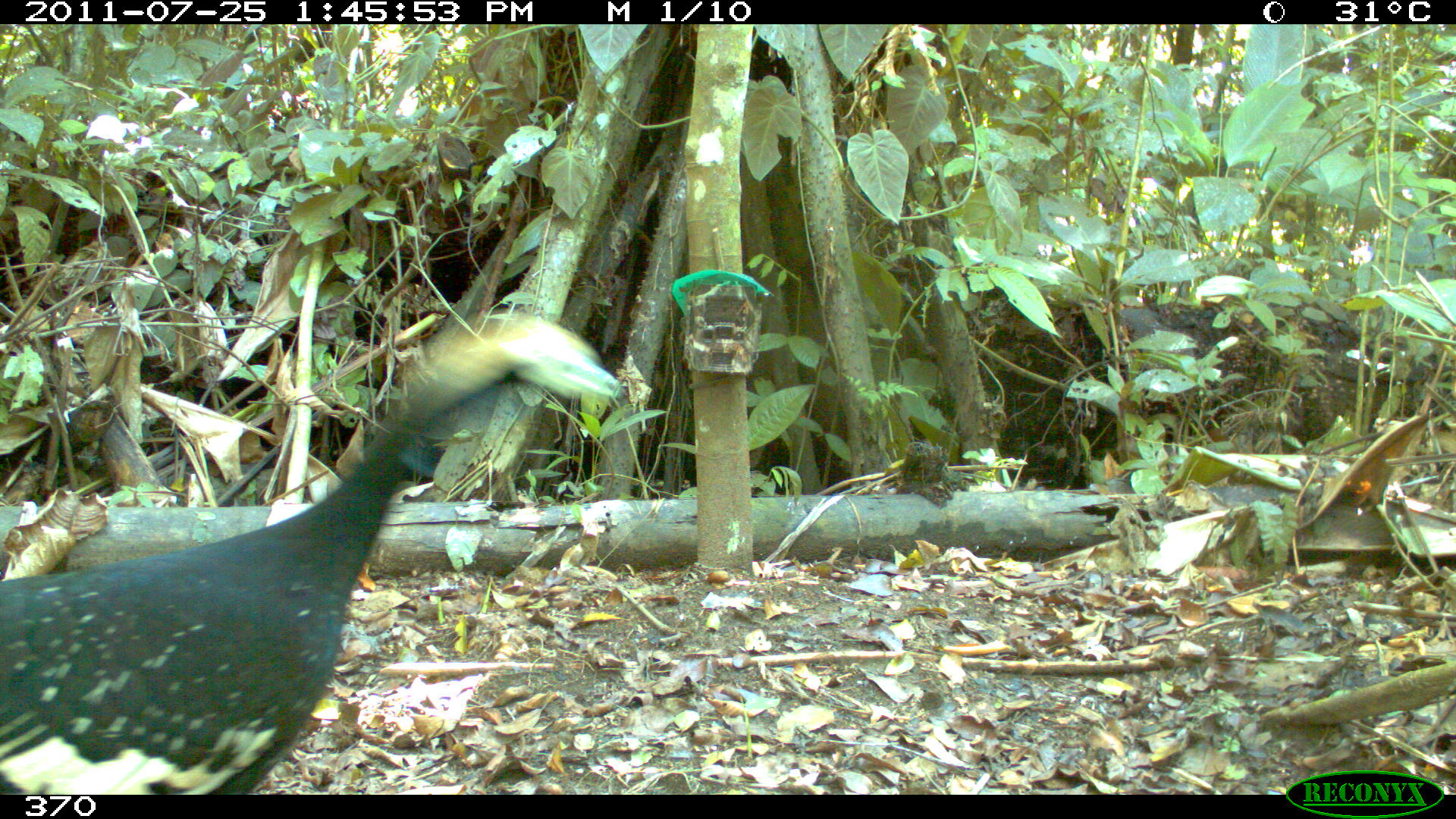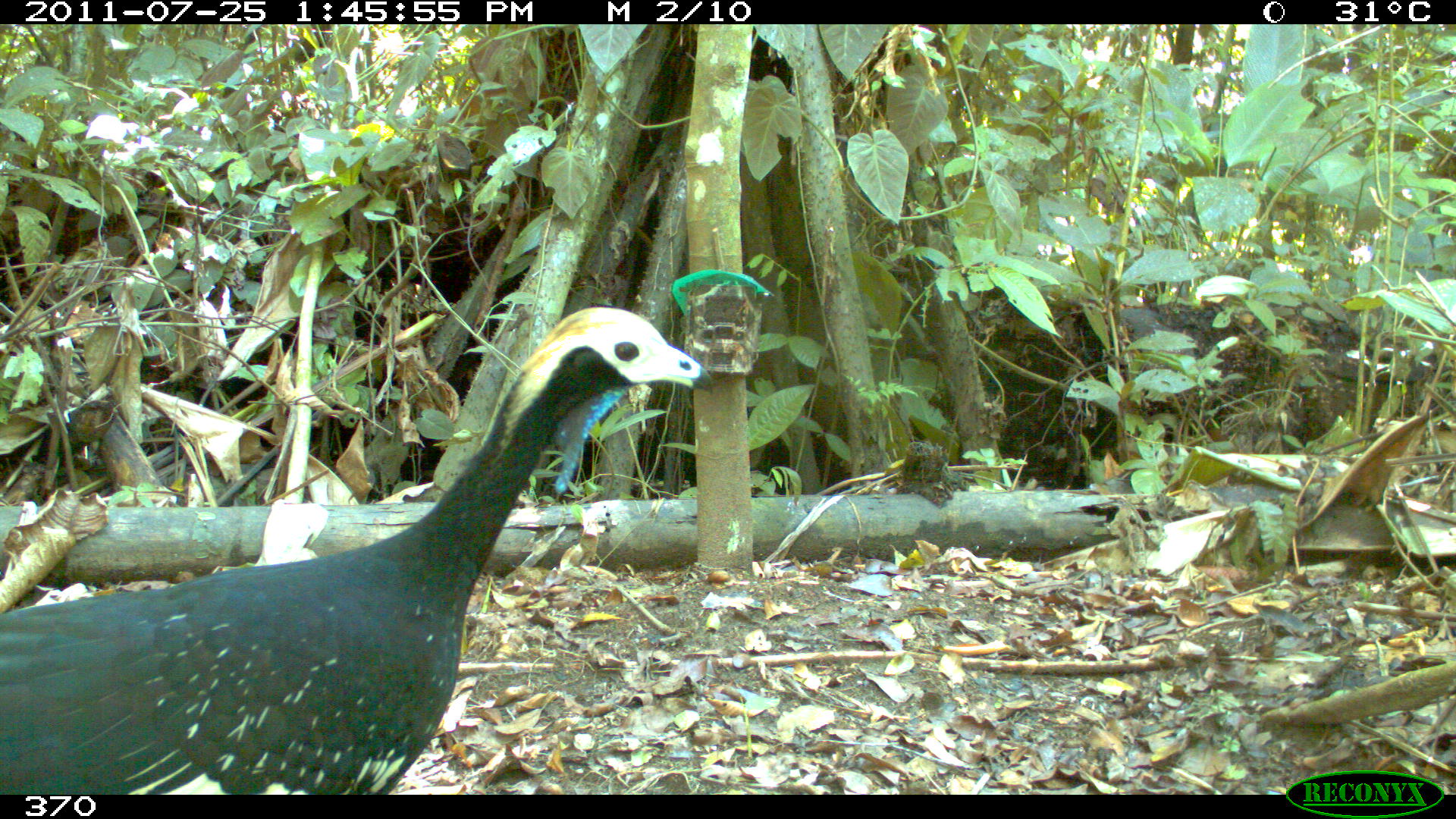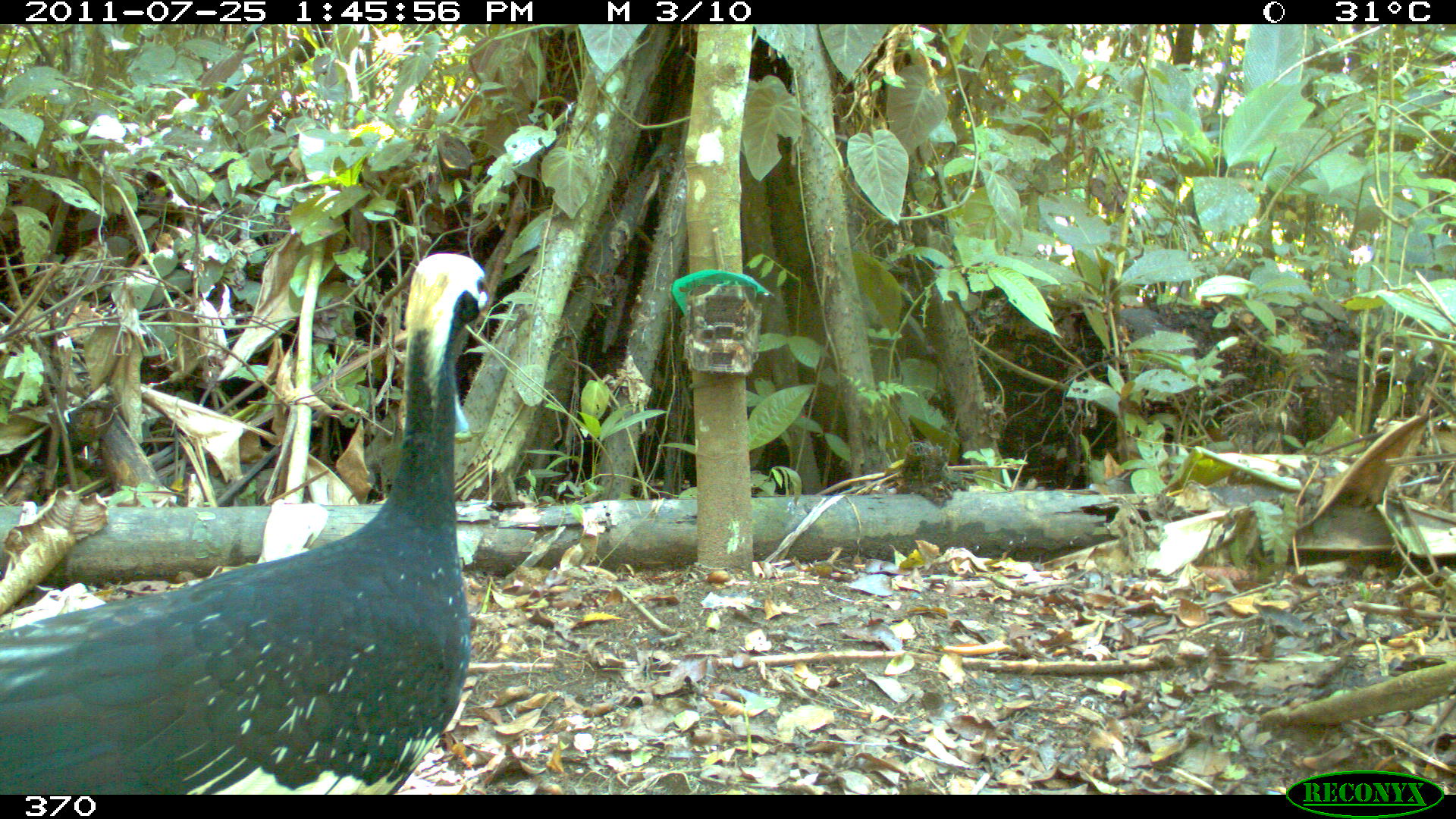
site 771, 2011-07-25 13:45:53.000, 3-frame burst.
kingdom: Animalia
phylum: Chordata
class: Aves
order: Galliformes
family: Cracidae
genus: Pipile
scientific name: Pipile cumanensis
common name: blue-throated piping-guan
Pipile cumanensis (blue-throated piping-guan).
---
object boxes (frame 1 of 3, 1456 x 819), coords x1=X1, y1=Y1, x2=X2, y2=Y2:
pipile cumanensis: x1=0, y1=311, x2=622, y2=795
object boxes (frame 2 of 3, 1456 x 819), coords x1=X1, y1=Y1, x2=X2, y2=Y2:
pipile cumanensis: x1=0, y1=304, x2=712, y2=795